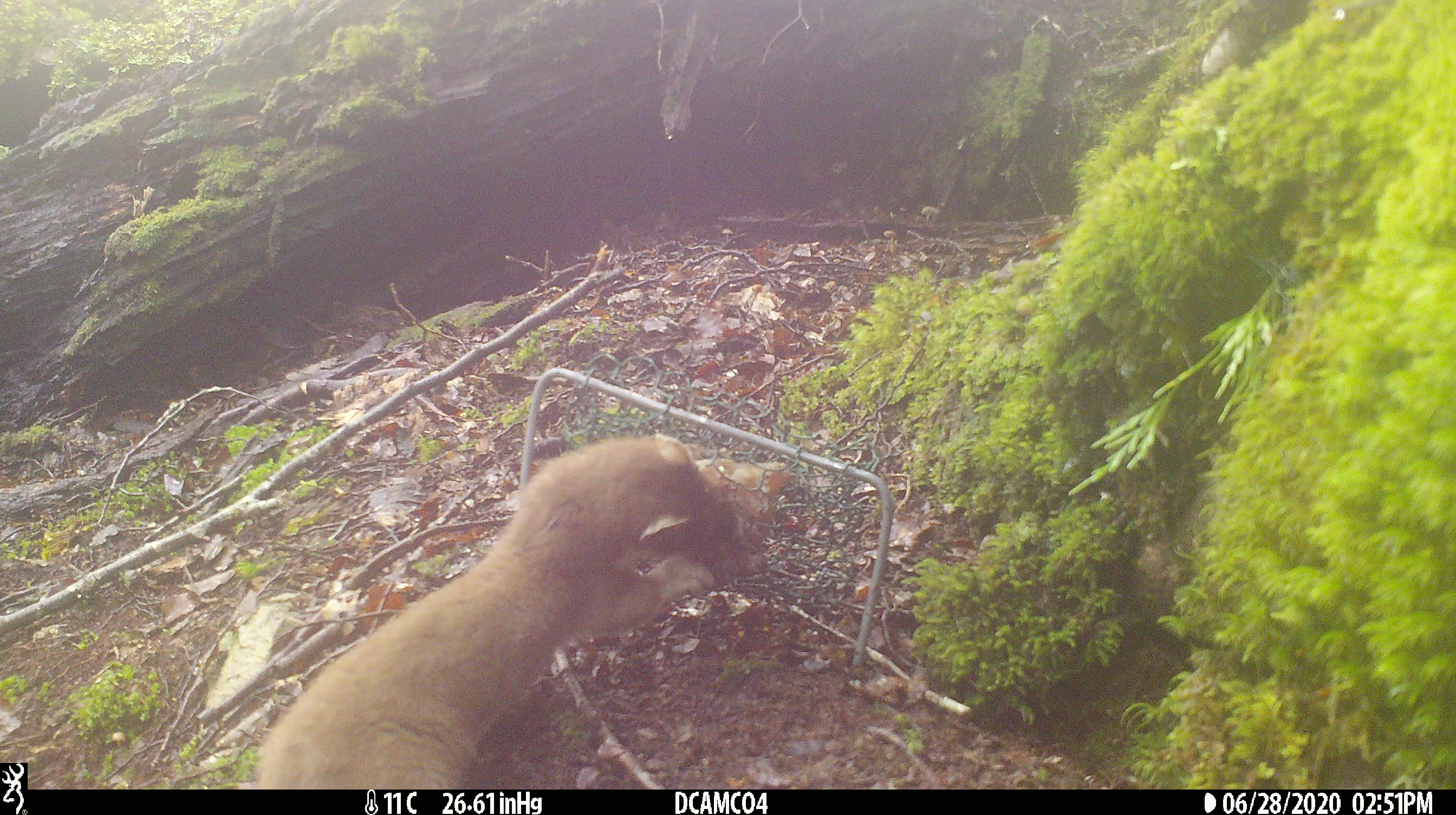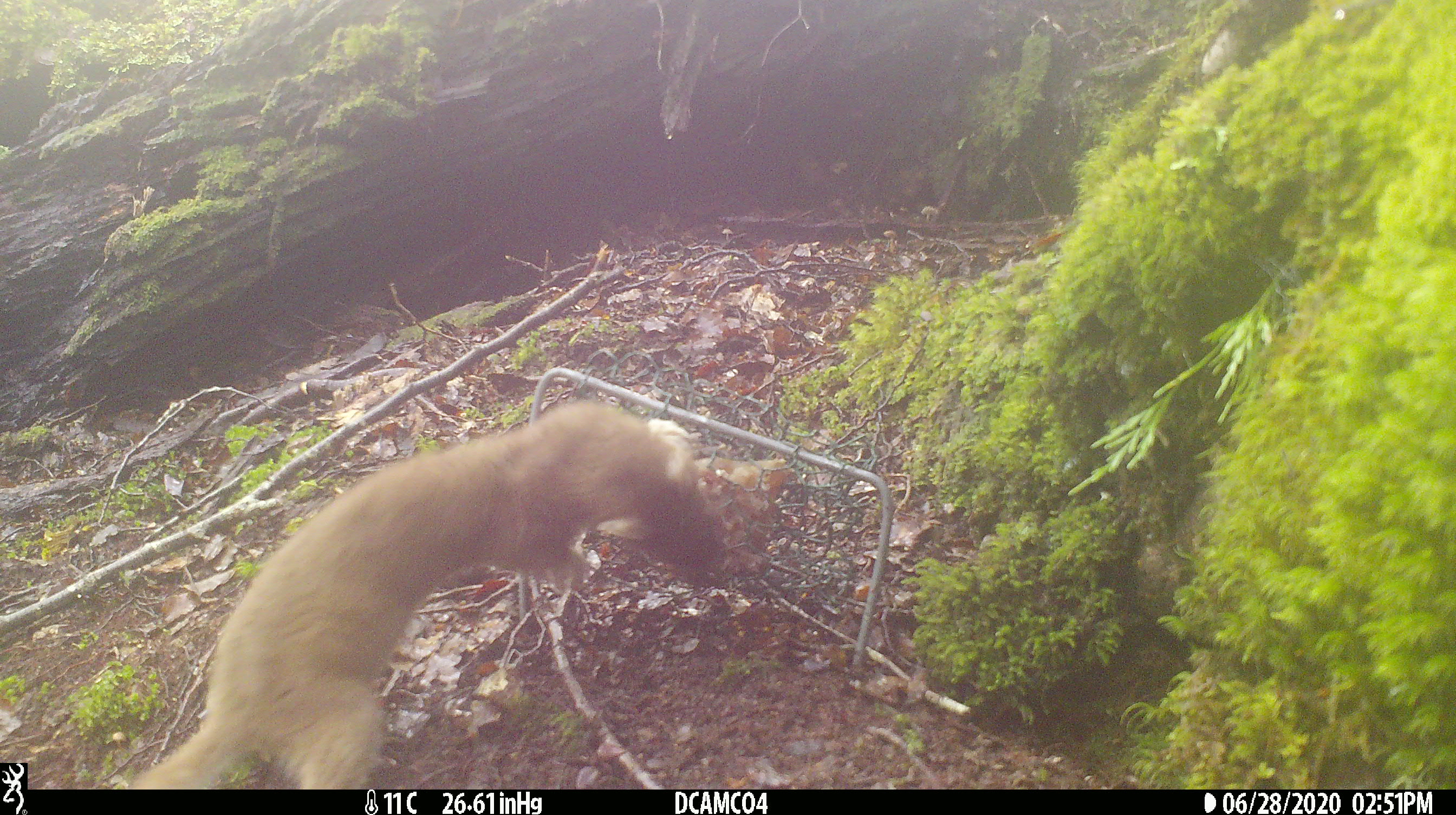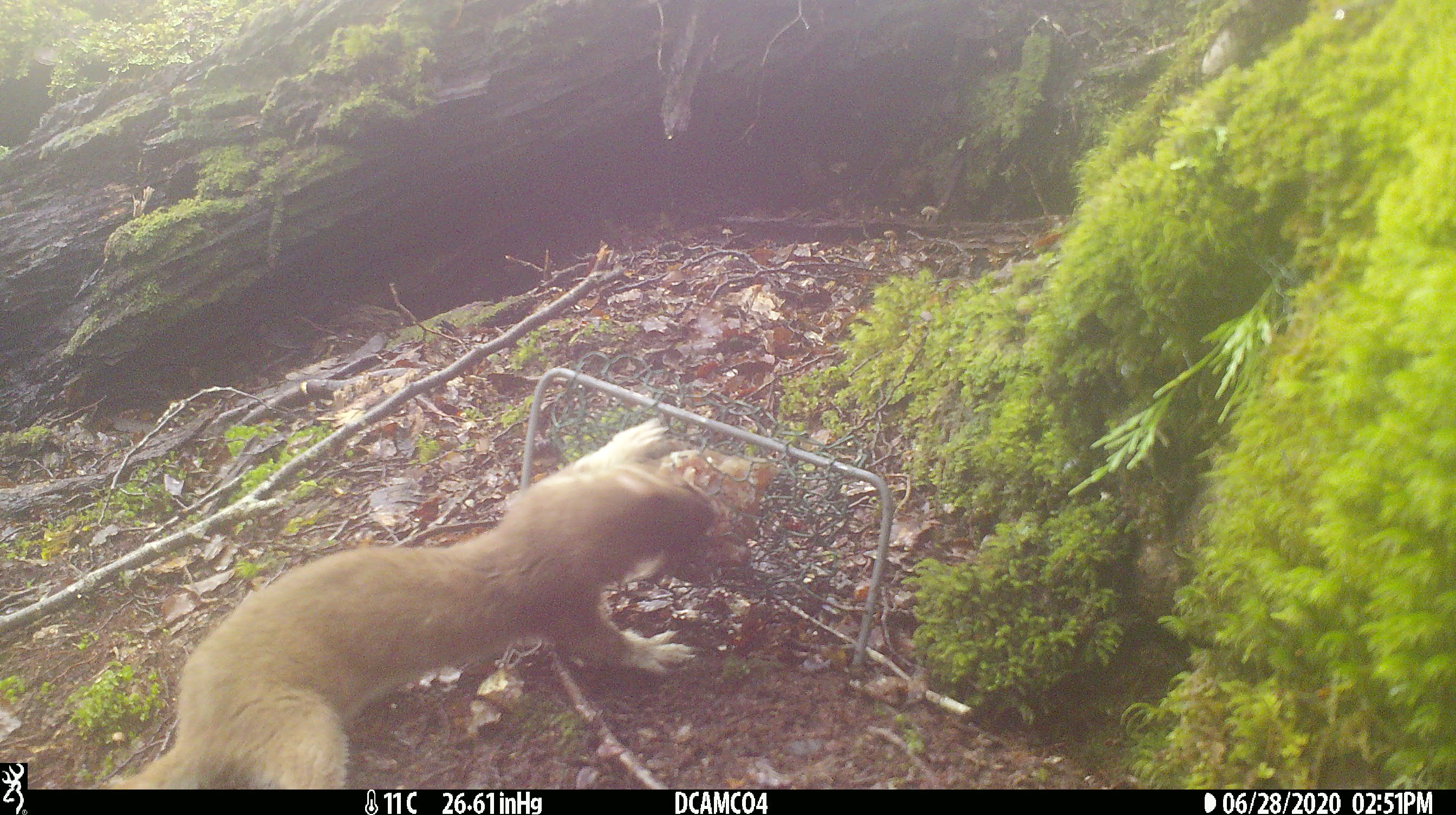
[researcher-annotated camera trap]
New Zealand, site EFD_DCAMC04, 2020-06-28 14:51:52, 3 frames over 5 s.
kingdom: Animalia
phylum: Chordata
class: Mammalia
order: Carnivora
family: Mustelidae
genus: Mustela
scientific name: Mustela erminea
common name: stoat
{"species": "stoat (Mustela erminea)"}